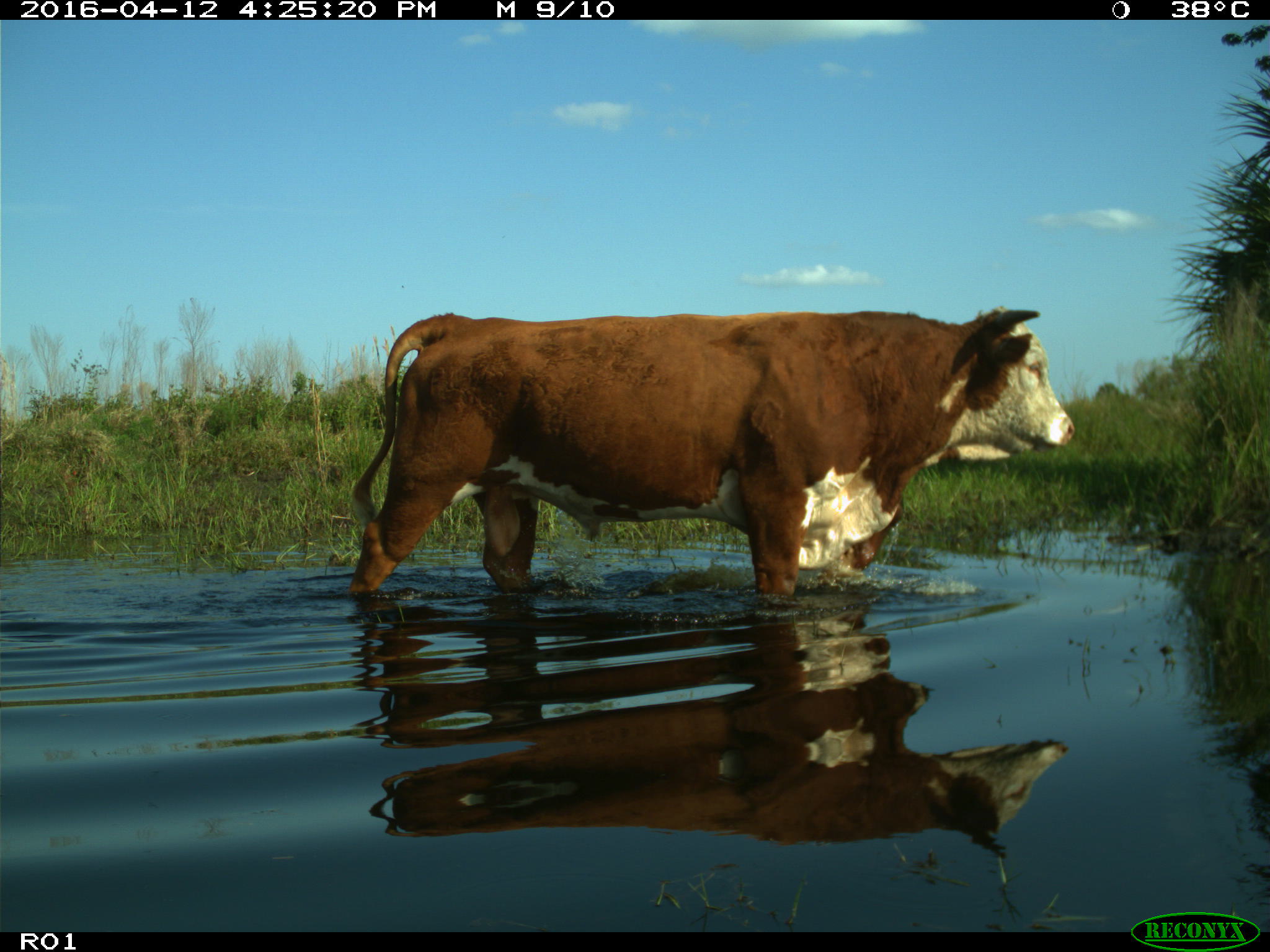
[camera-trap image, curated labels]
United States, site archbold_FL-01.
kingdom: Animalia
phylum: Chordata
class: Mammalia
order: Artiodactyla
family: Bovidae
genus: Bos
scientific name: Bos taurus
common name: domestic cow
Bos taurus (domestic cow).